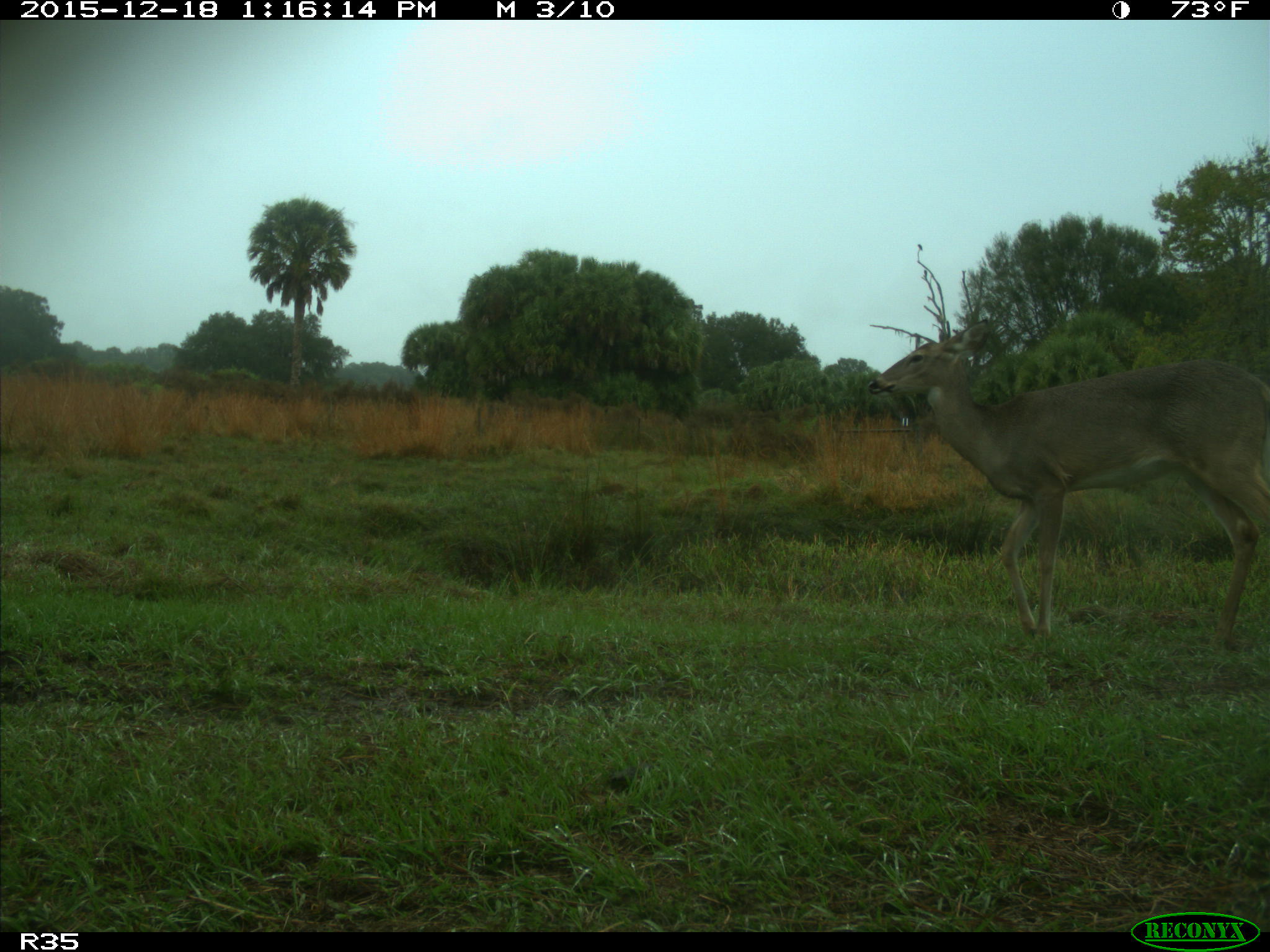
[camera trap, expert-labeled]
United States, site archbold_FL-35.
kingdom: Animalia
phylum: Chordata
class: Mammalia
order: Artiodactyla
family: Cervidae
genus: Odocoileus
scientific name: Odocoileus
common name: deer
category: unidentified deer